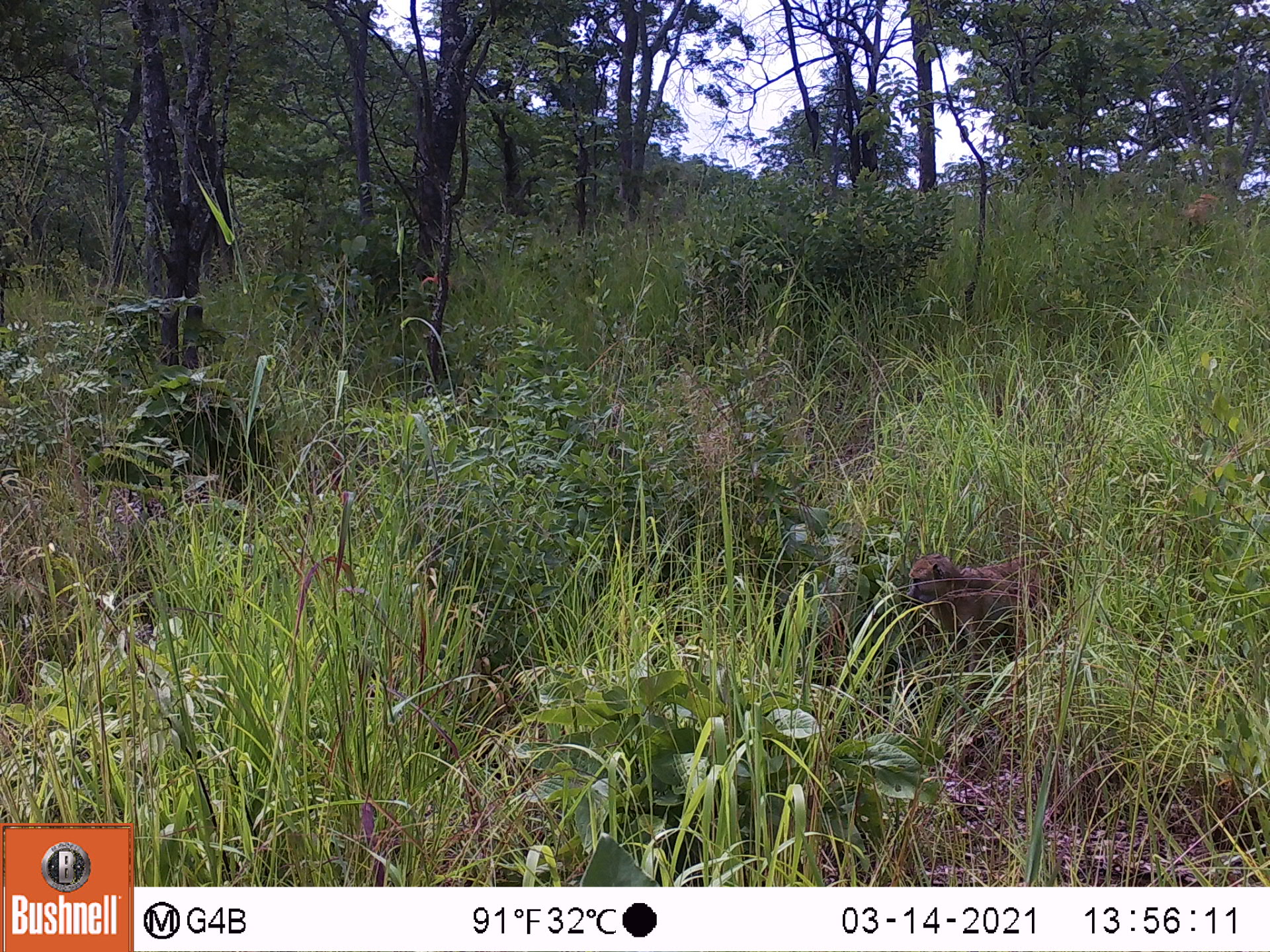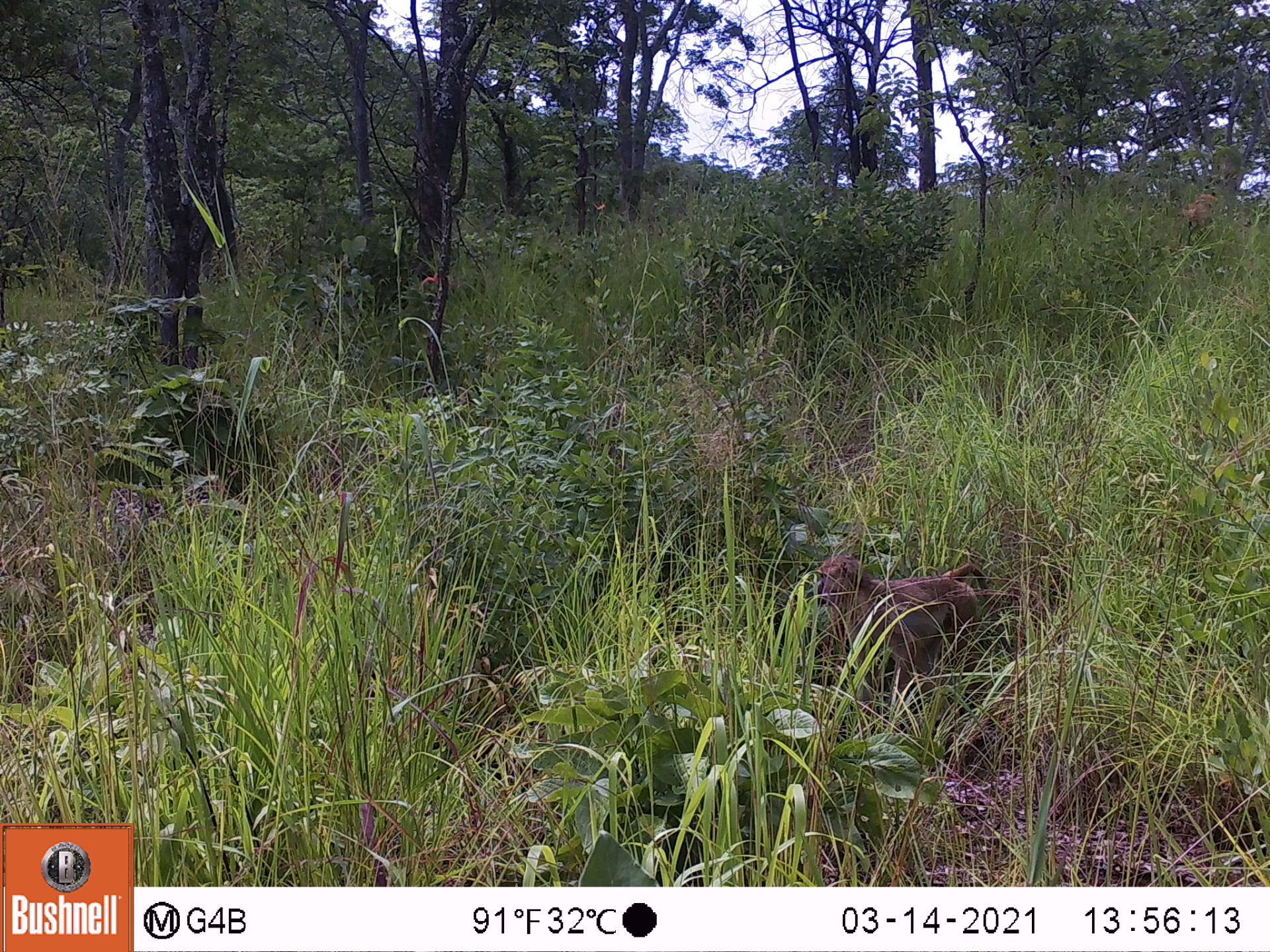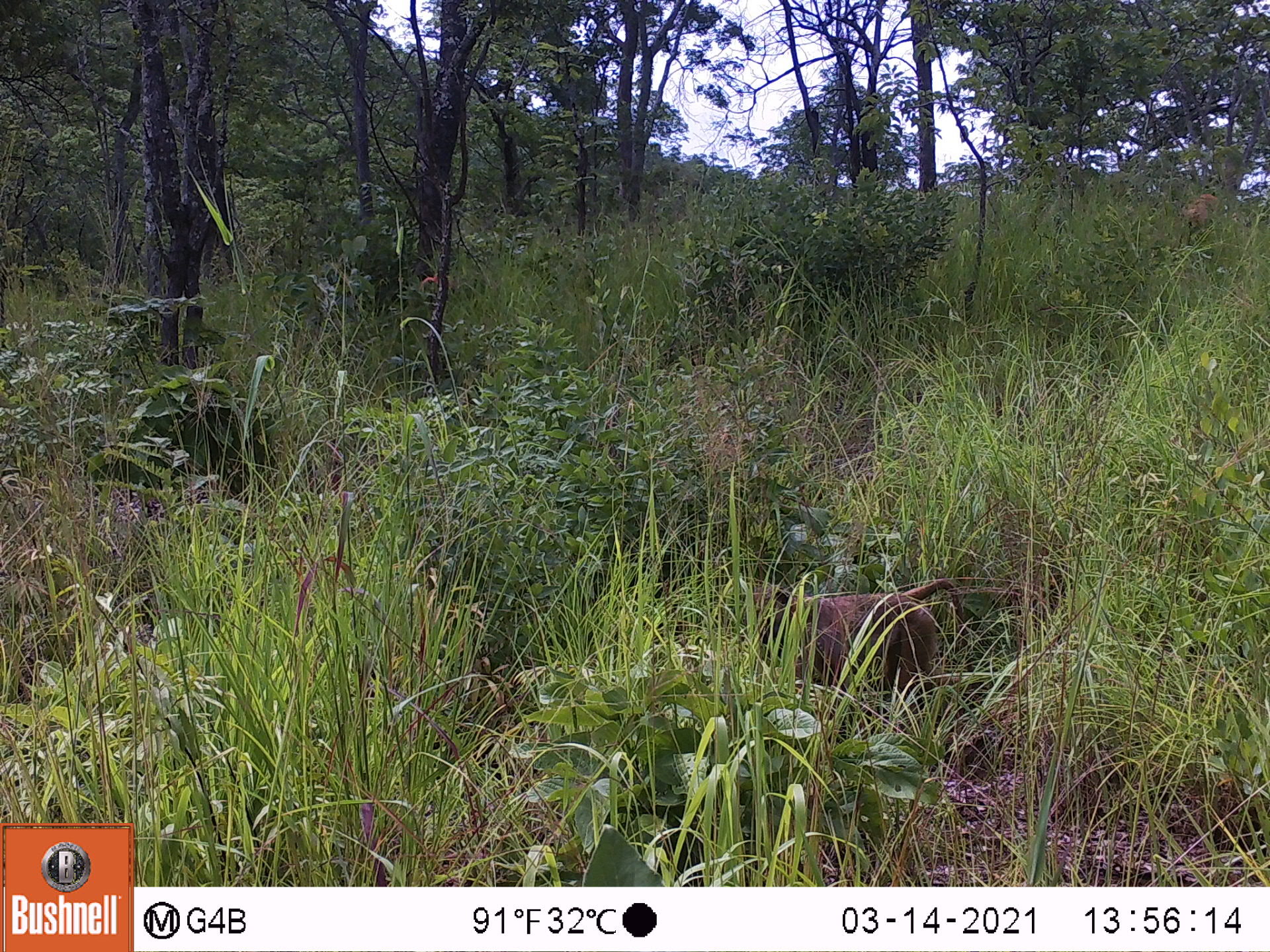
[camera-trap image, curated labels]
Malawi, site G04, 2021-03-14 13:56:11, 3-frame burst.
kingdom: Animalia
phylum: Chordata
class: Mammalia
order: Primates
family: Cercopithecidae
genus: Papio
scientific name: Papio cynocephalus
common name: yellow baboon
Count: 1.